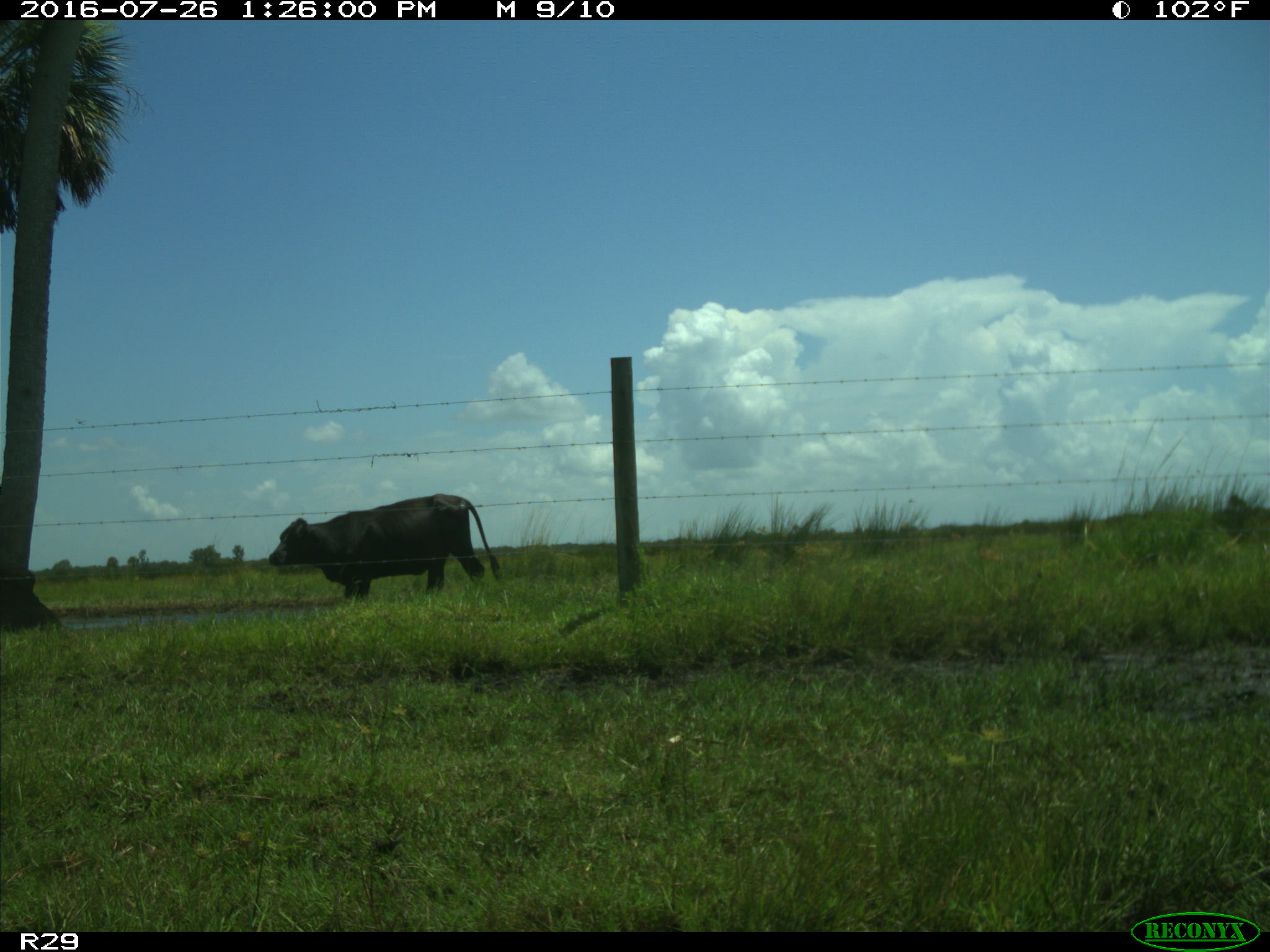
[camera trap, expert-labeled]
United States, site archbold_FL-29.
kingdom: Animalia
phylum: Chordata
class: Mammalia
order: Artiodactyla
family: Bovidae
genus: Bos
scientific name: Bos taurus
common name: domestic cow